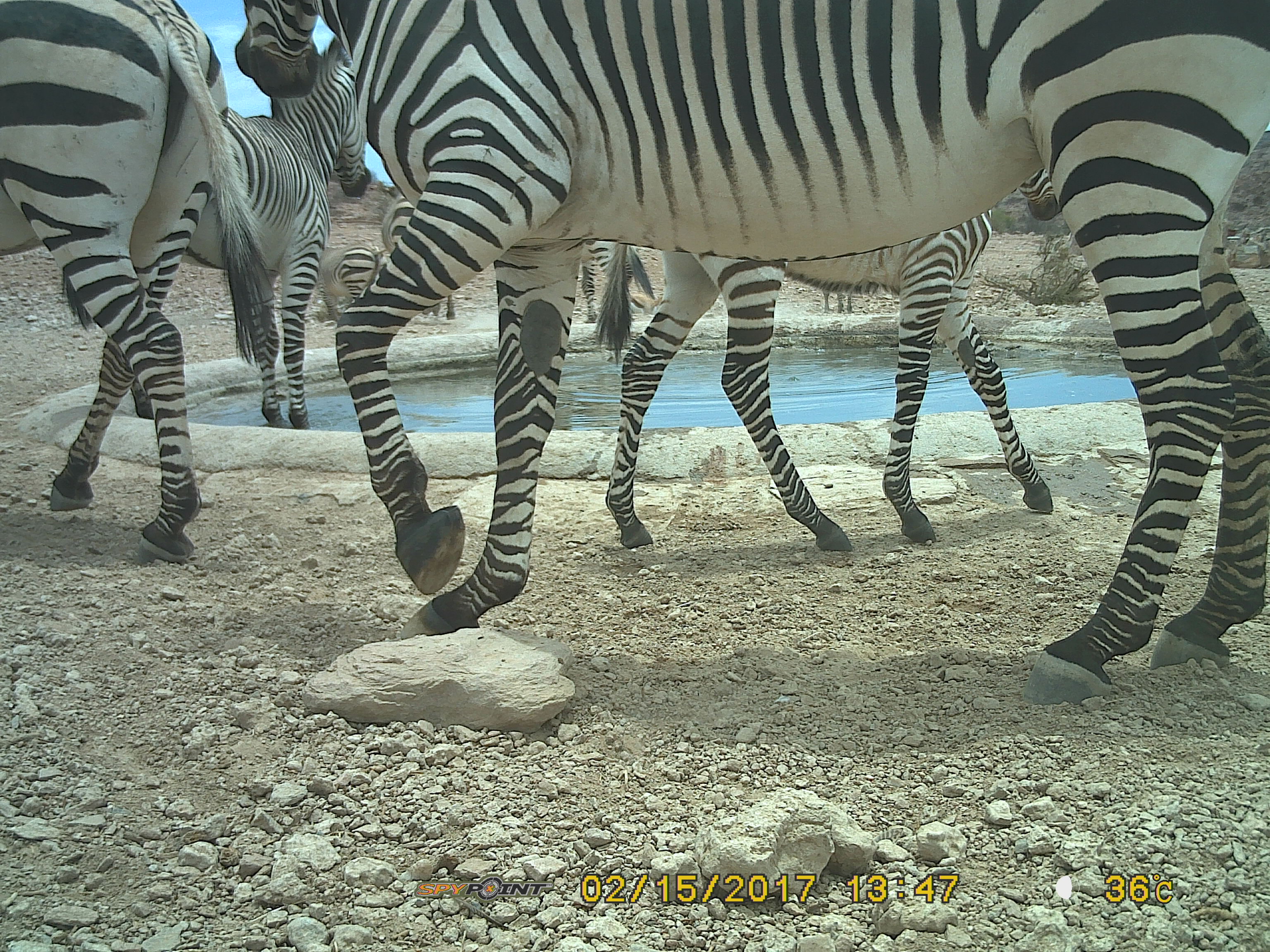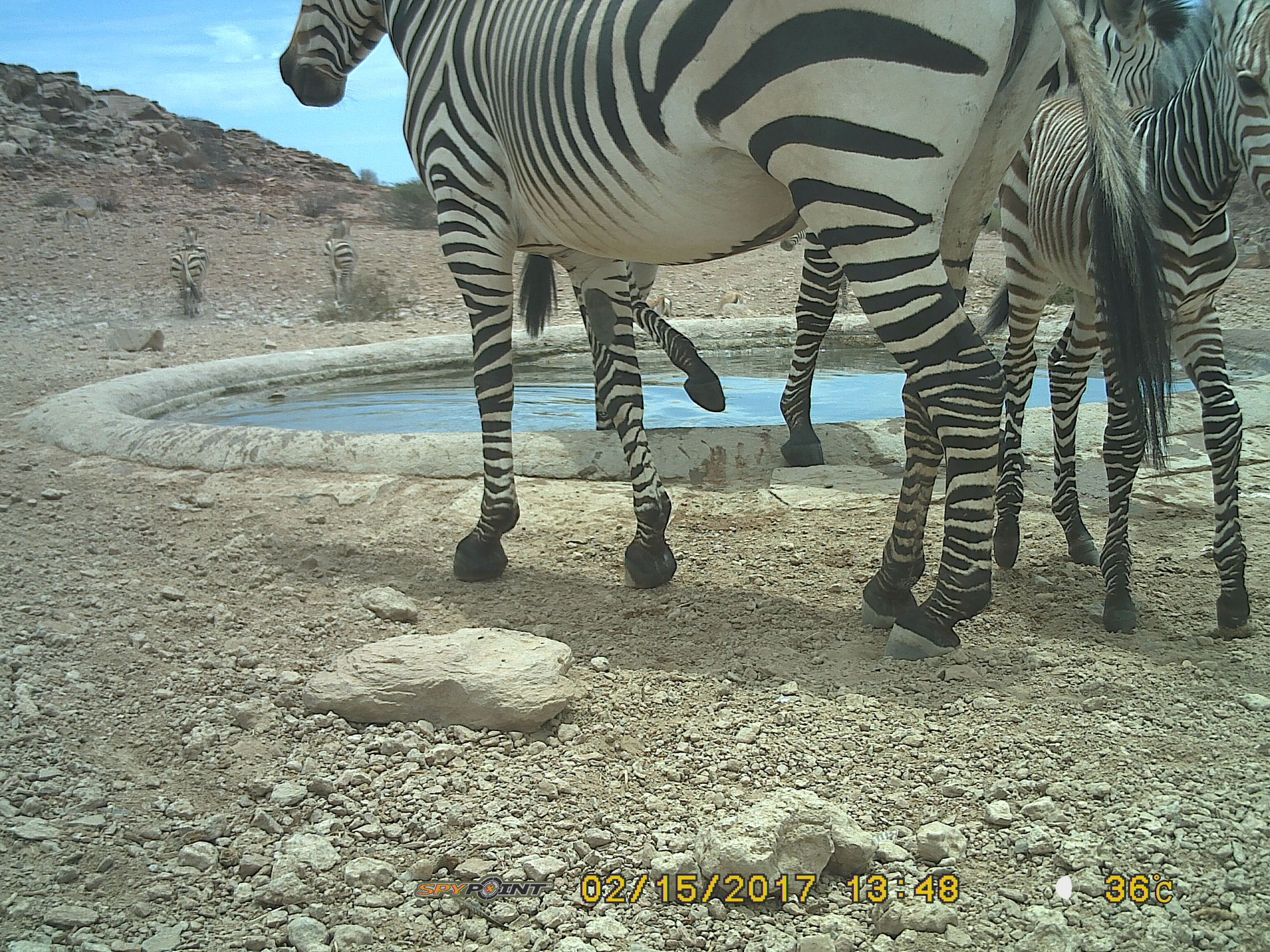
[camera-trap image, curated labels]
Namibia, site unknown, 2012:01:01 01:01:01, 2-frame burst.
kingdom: Animalia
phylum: Chordata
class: Mammalia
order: Perissodactyla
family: Equidae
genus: Equus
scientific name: Equus zebra hartmannae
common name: hartmann's mountain zebra